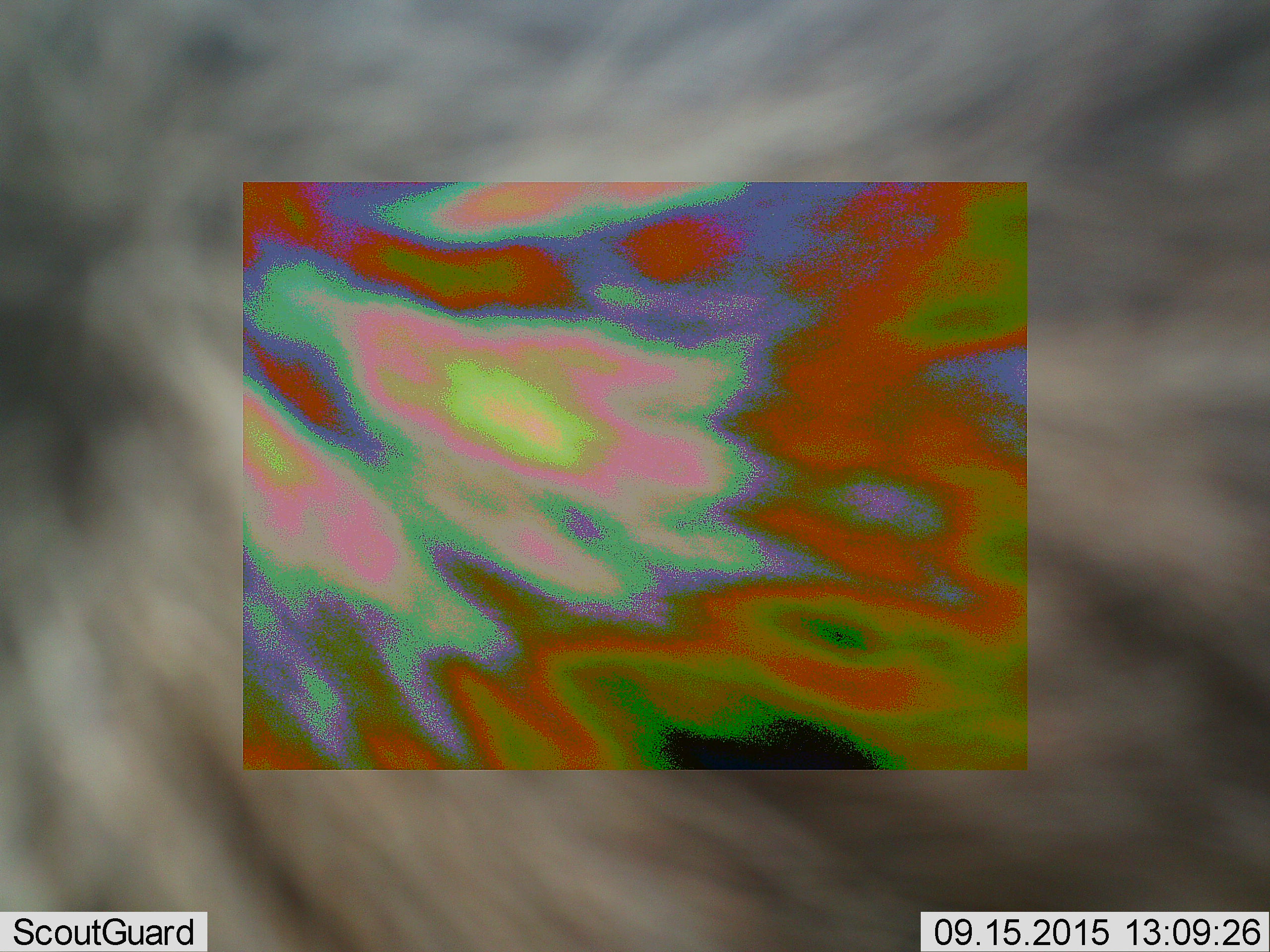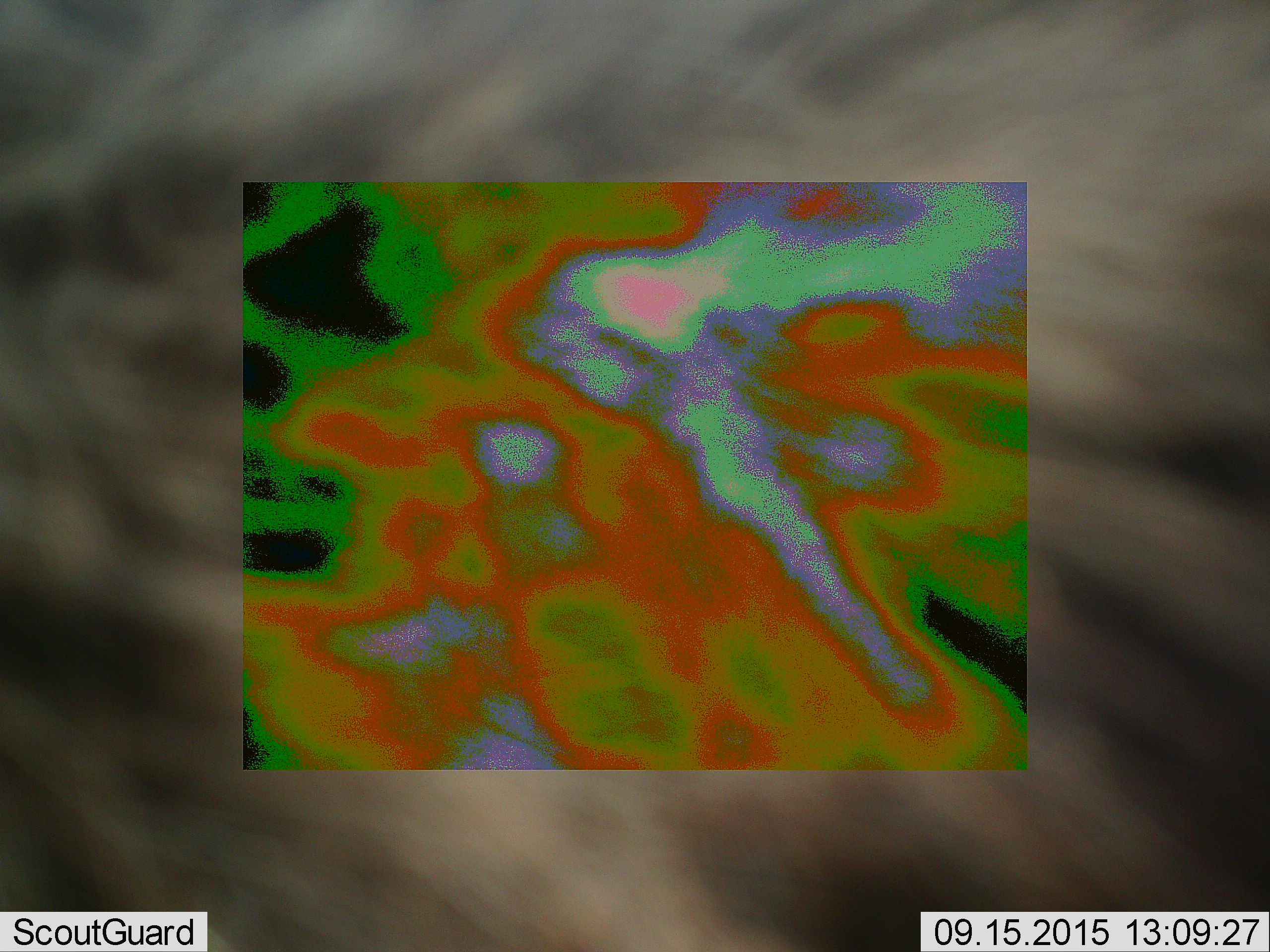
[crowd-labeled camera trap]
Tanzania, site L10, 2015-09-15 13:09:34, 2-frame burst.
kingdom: Animalia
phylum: Chordata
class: Mammalia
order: Carnivora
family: Felidae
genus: Acinonyx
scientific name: Acinonyx jubatus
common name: cheetah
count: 1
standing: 33%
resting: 0%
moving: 67%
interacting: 0%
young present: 0%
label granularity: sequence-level